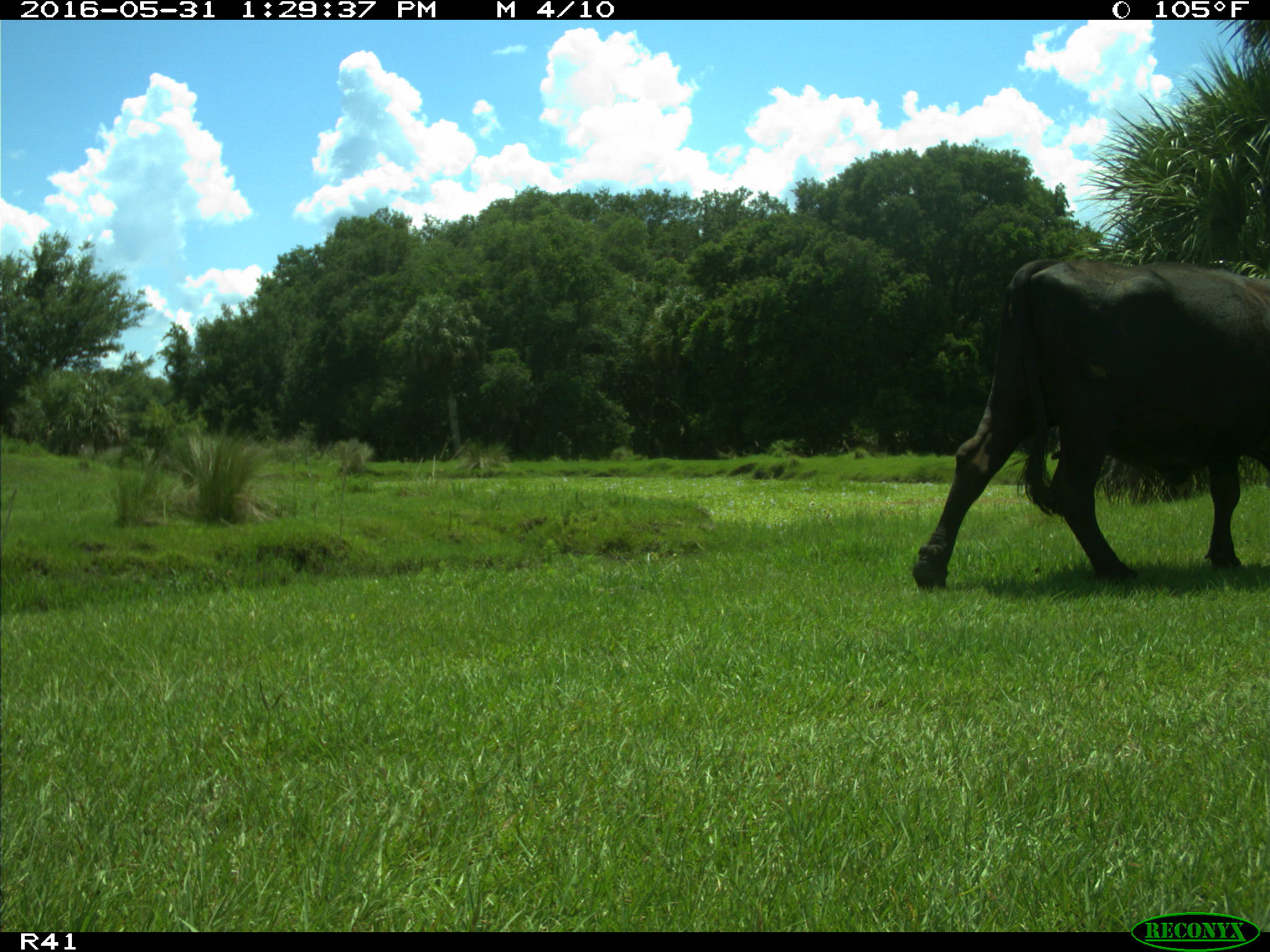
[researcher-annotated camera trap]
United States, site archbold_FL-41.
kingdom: Animalia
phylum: Chordata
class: Mammalia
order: Artiodactyla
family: Bovidae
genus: Bos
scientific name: Bos taurus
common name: domestic cow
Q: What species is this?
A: Bos taurus (domestic cow).